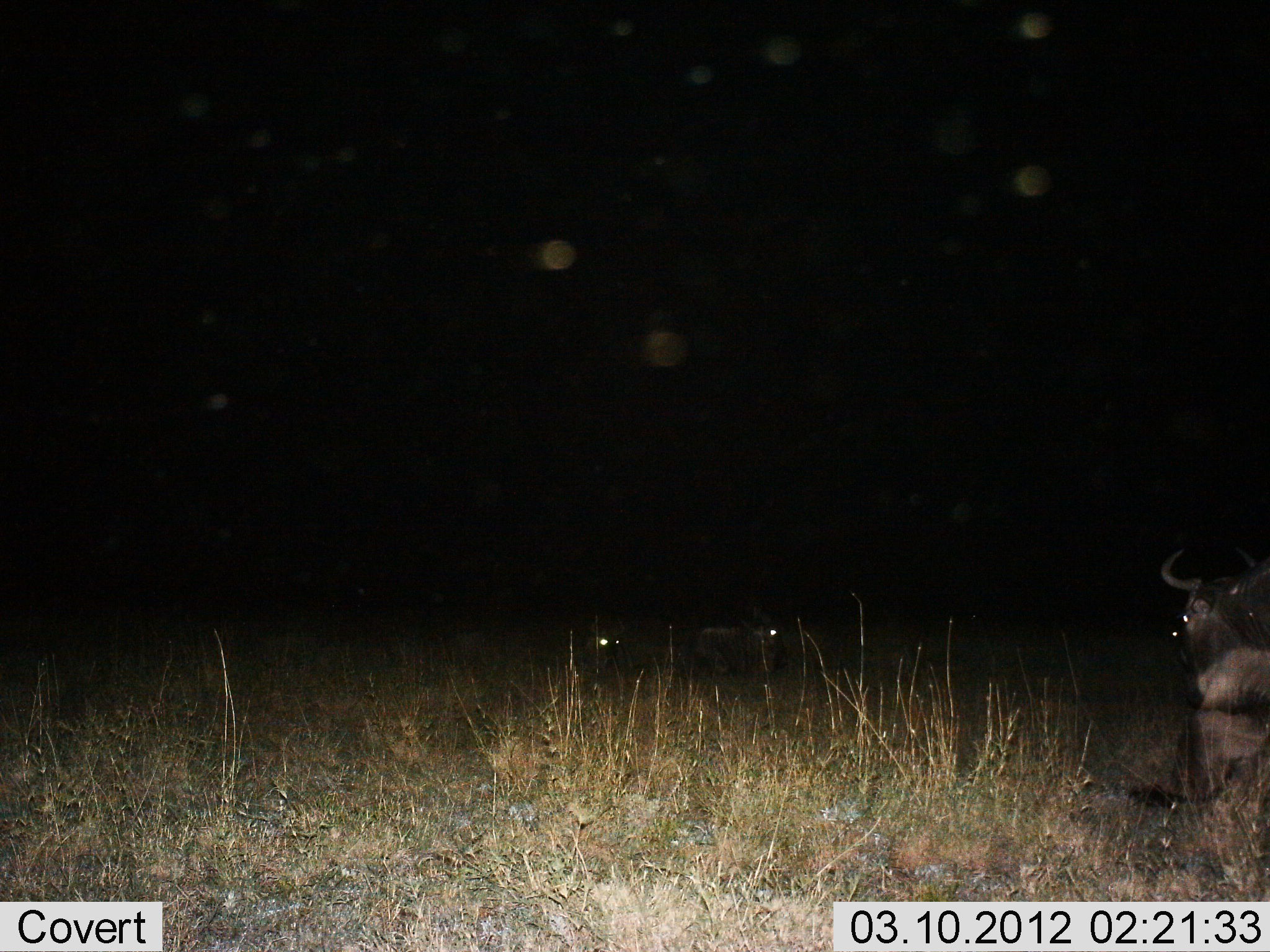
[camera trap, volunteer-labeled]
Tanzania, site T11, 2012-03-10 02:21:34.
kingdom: Animalia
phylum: Chordata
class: Mammalia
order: Artiodactyla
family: Bovidae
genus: Connochaetes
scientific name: Connochaetes taurinus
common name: blue wildebeest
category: wildebeest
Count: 3.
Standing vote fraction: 39%.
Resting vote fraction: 57%.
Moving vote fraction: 13%.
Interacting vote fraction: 0%.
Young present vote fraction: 0%.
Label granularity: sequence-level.